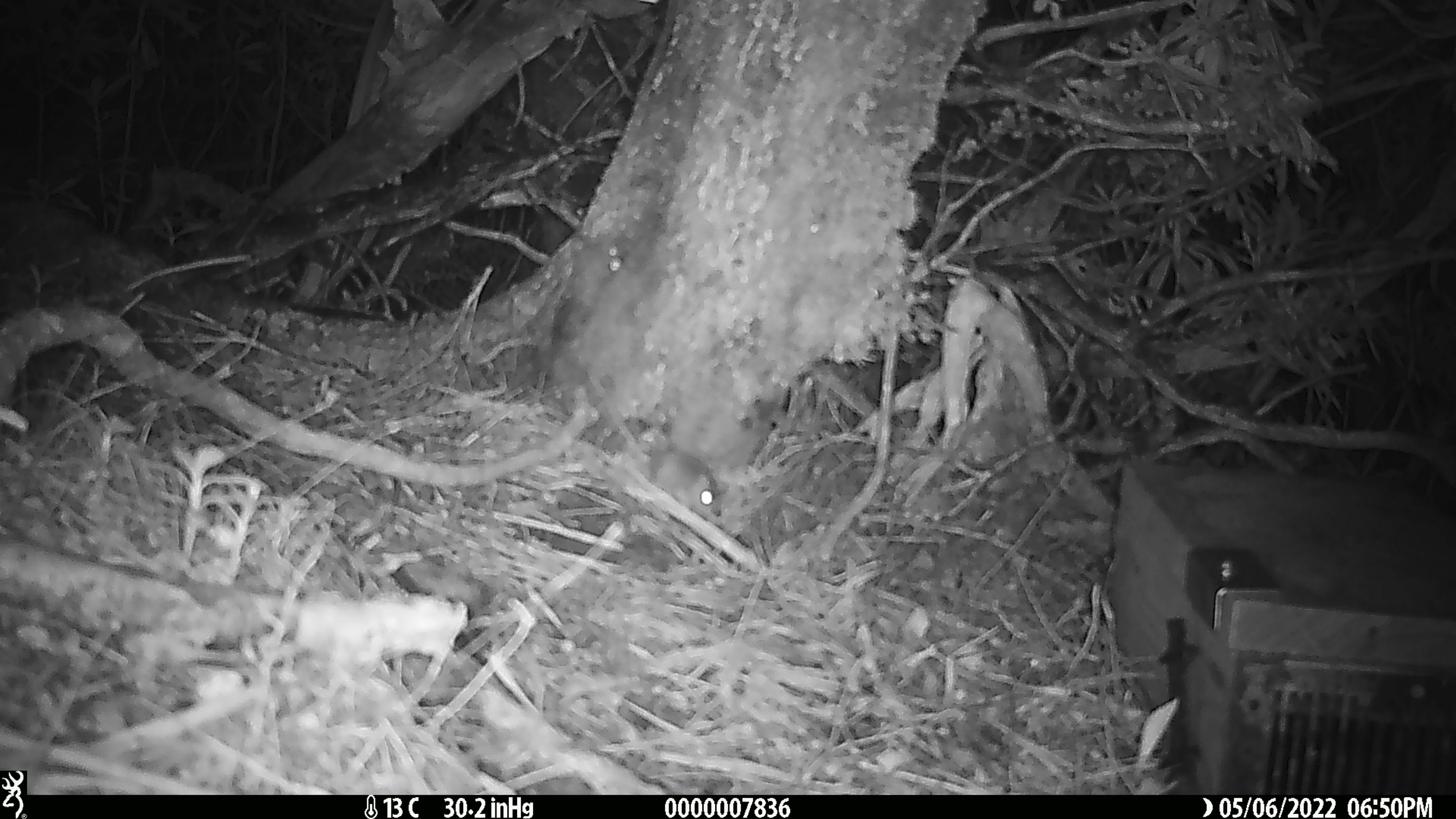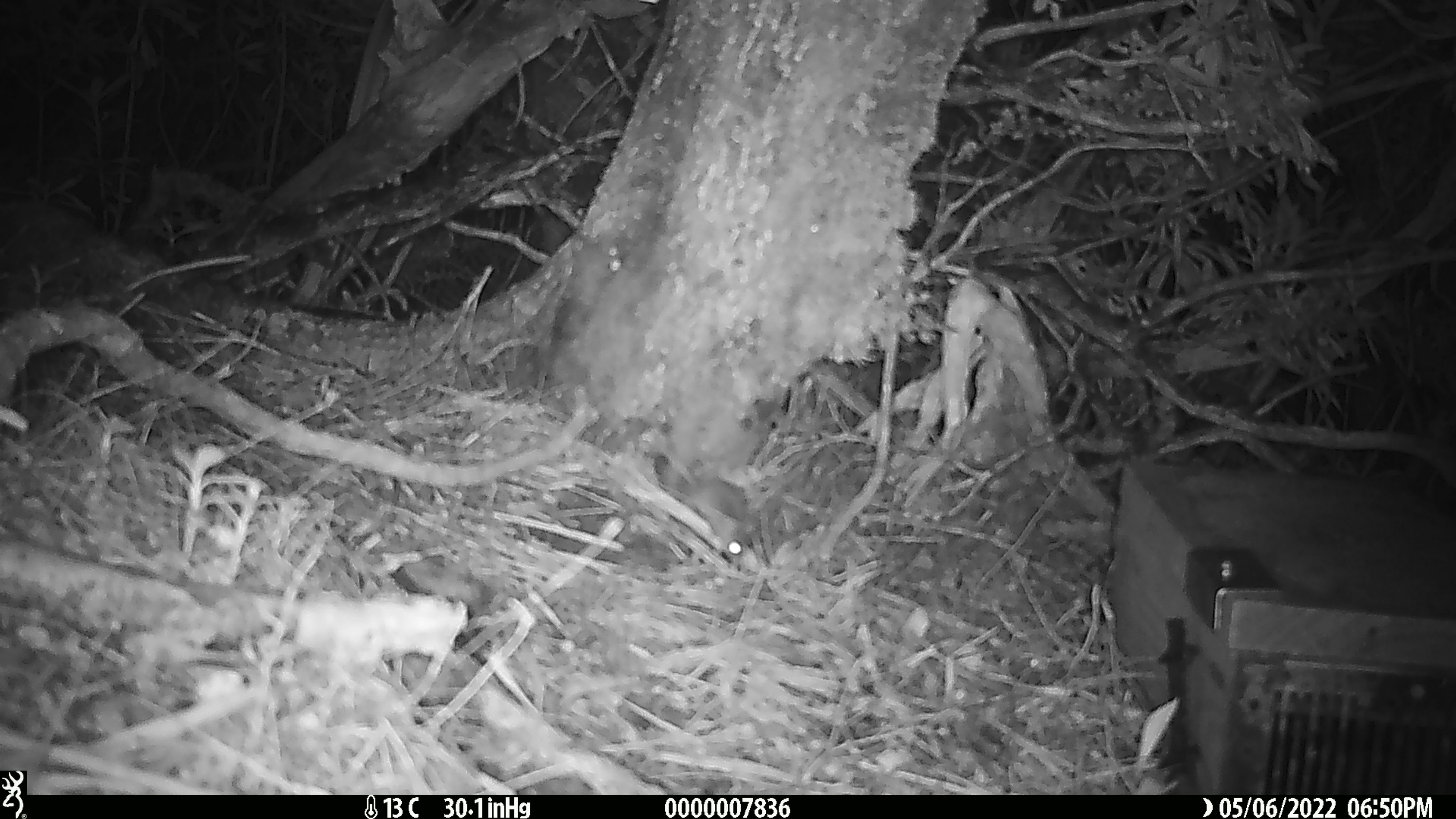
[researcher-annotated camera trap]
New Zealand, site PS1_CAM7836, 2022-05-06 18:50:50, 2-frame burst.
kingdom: Animalia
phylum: Chordata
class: Mammalia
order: Rodentia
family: Muridae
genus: Mus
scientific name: Mus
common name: mouse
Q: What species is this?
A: Mouse (Mus).